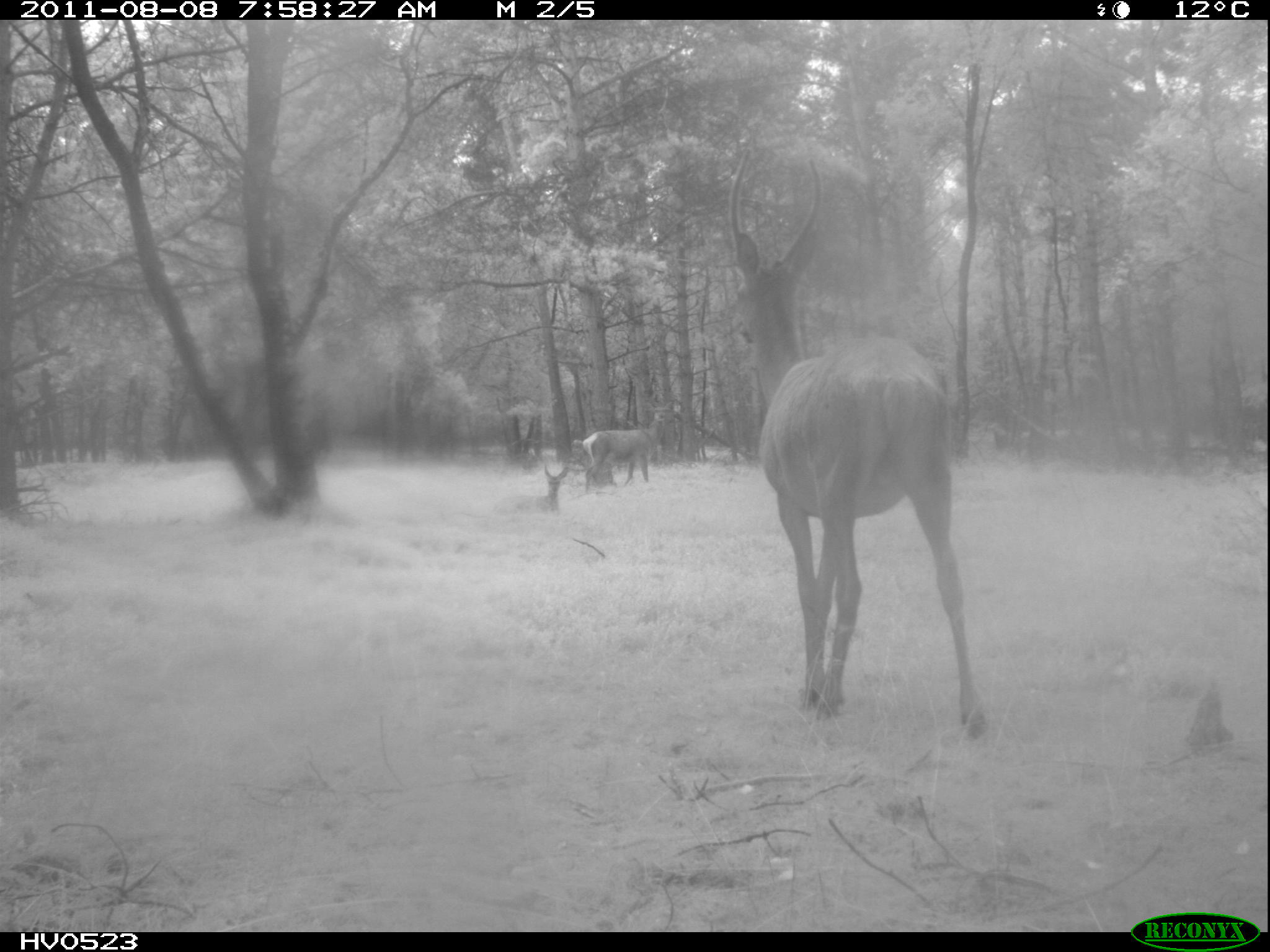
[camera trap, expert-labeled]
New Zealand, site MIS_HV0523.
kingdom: Animalia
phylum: Chordata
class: Mammalia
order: Artiodactyla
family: Cervidae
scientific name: Cervidae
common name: deer